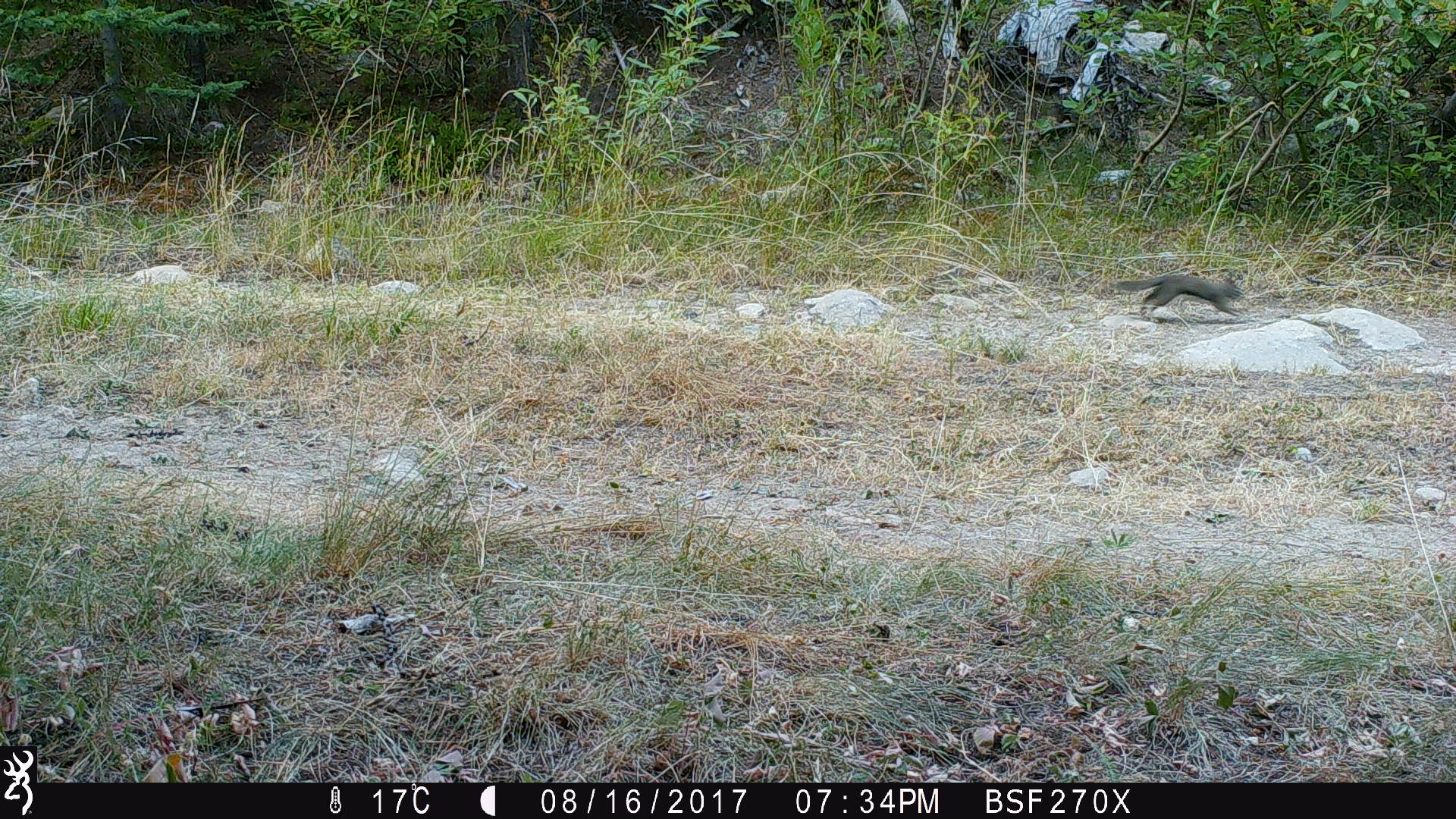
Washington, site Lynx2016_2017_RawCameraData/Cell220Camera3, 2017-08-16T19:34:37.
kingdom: Animalia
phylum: Chordata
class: Mammalia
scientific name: Mammalia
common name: small mammal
Small mammal (Mammalia). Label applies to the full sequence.